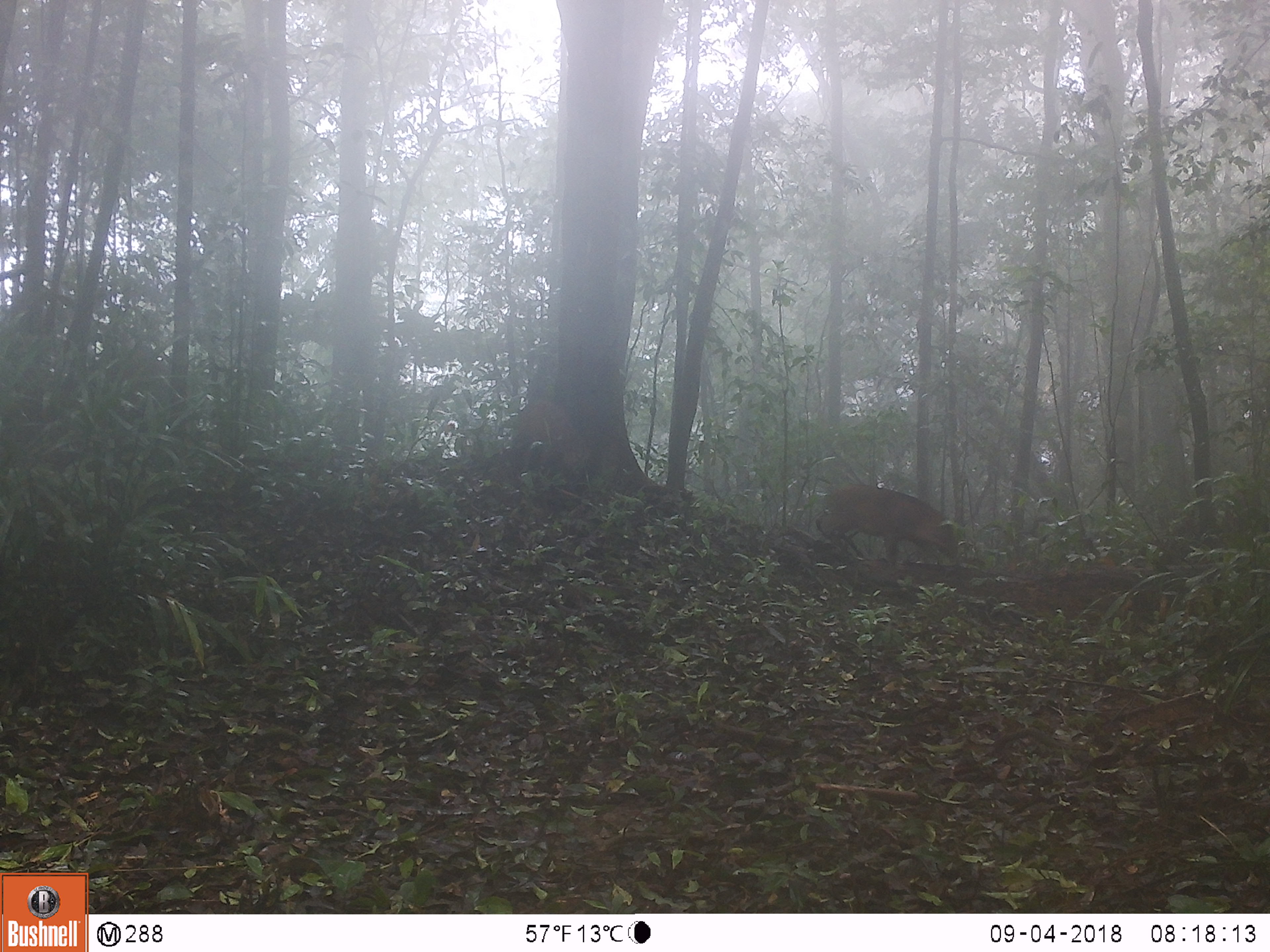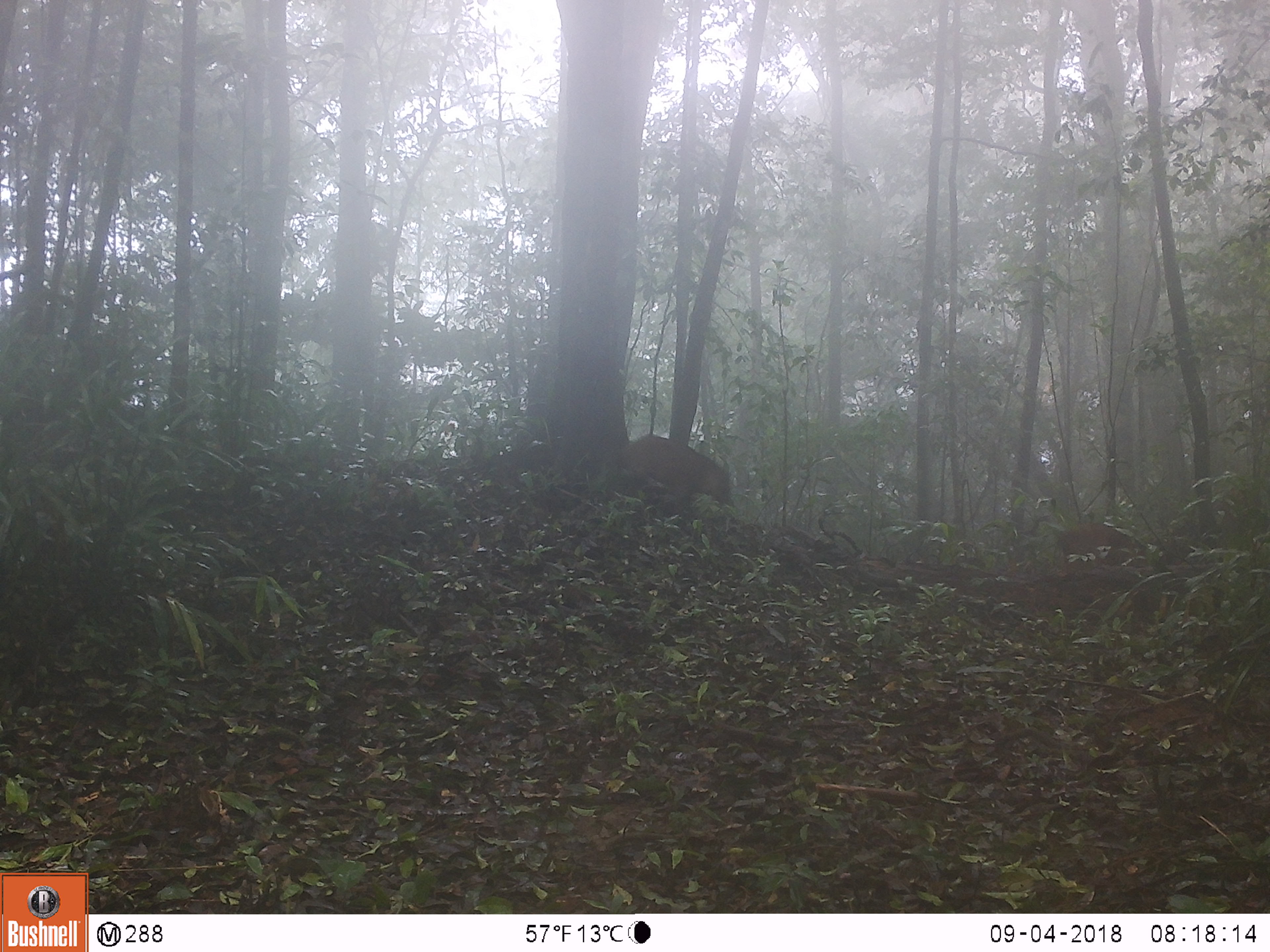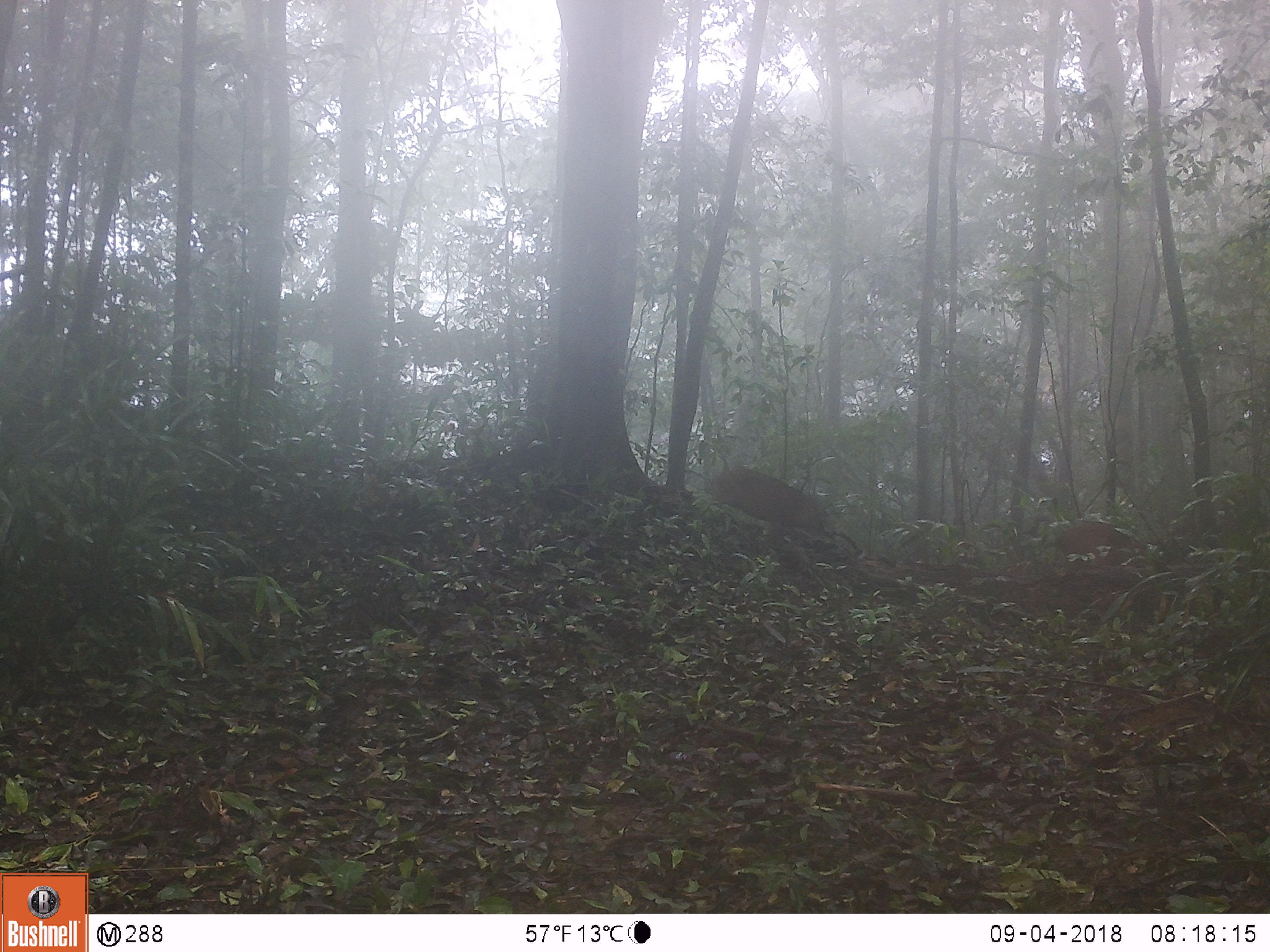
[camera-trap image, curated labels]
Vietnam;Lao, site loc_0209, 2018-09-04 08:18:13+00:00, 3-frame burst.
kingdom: Animalia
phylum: Chordata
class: Mammalia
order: Artiodactyla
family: Suidae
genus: Sus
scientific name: Sus scrofa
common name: eurasian wild pig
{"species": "eurasian wild pig (Sus scrofa)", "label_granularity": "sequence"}